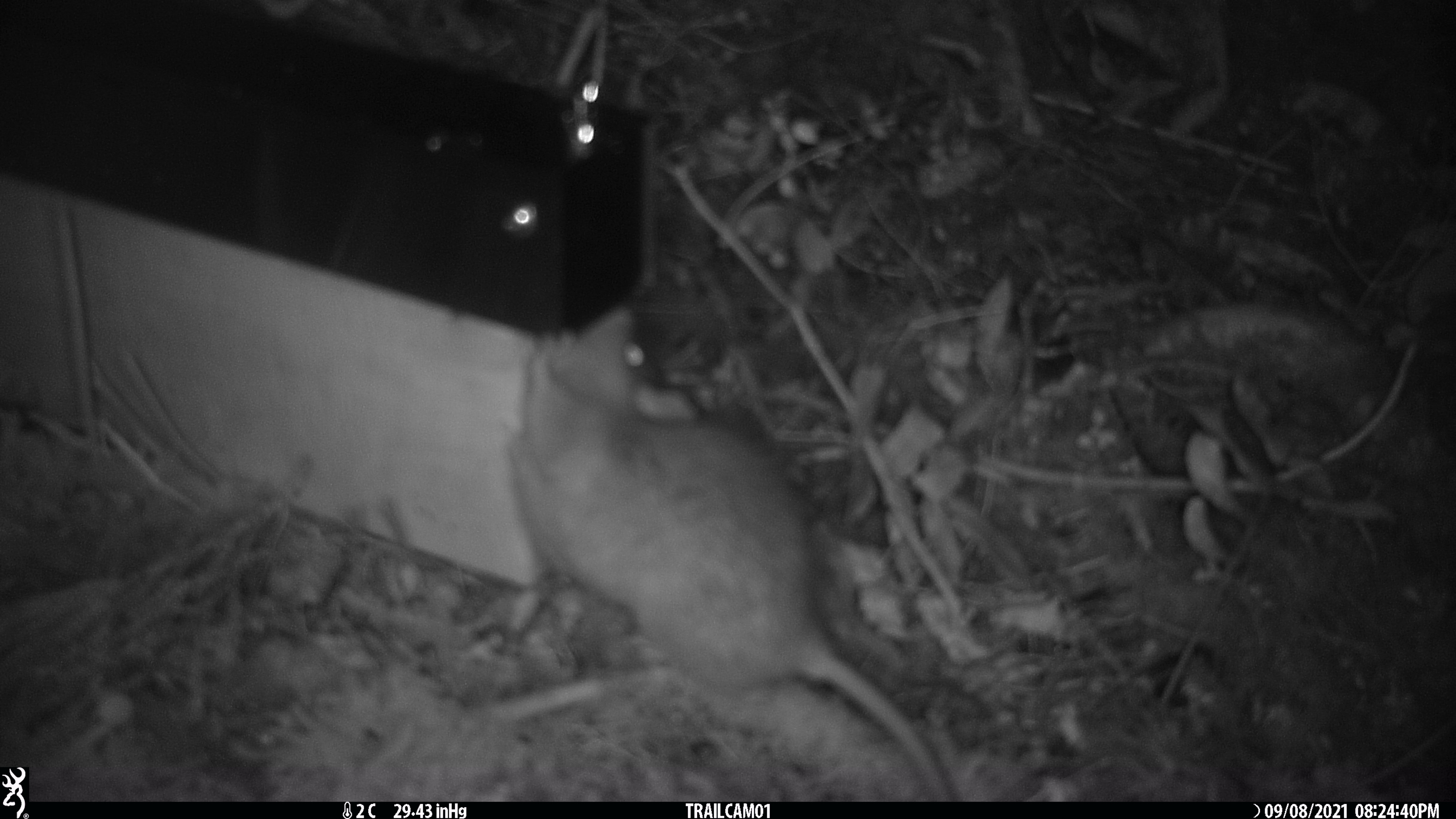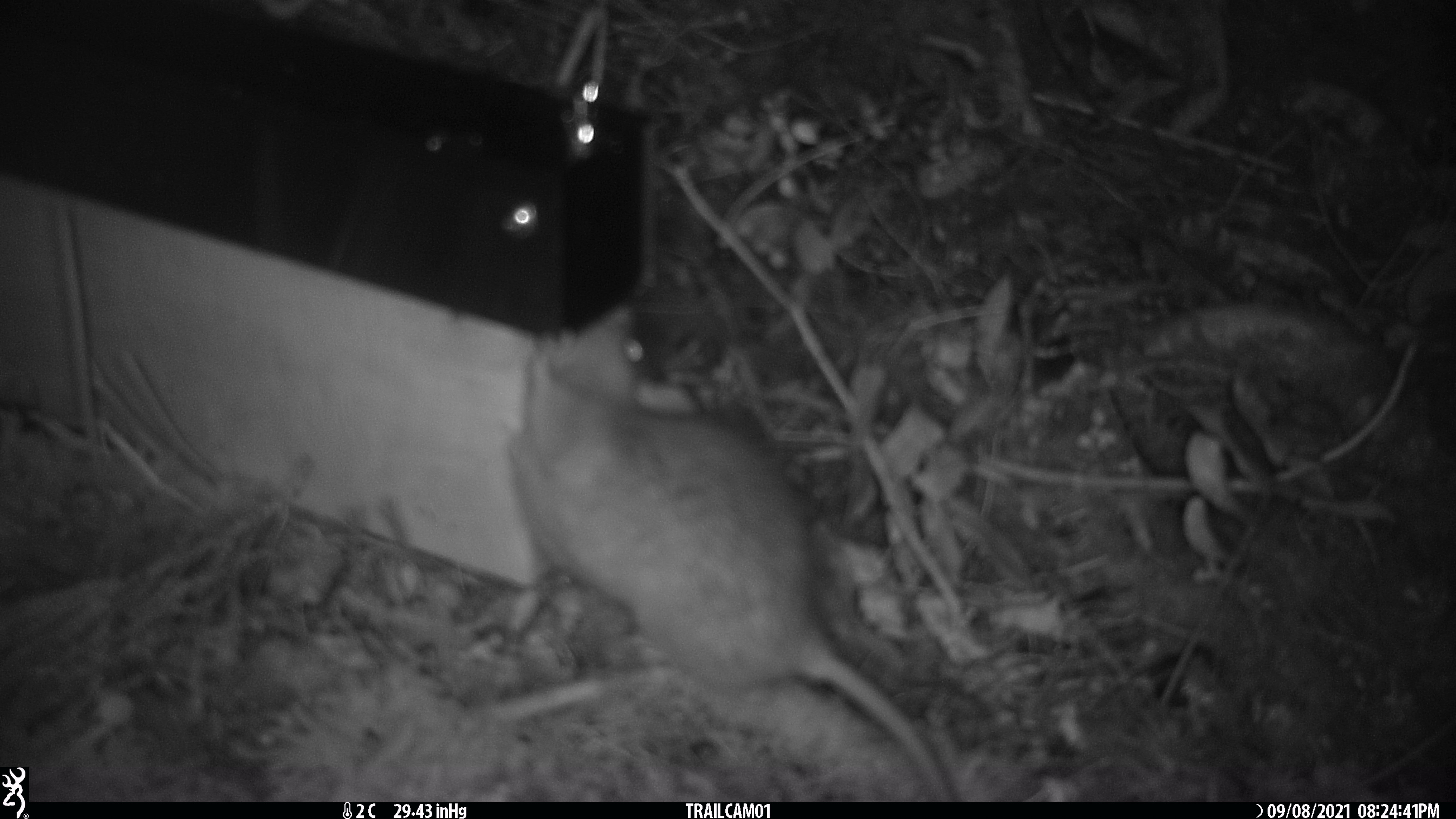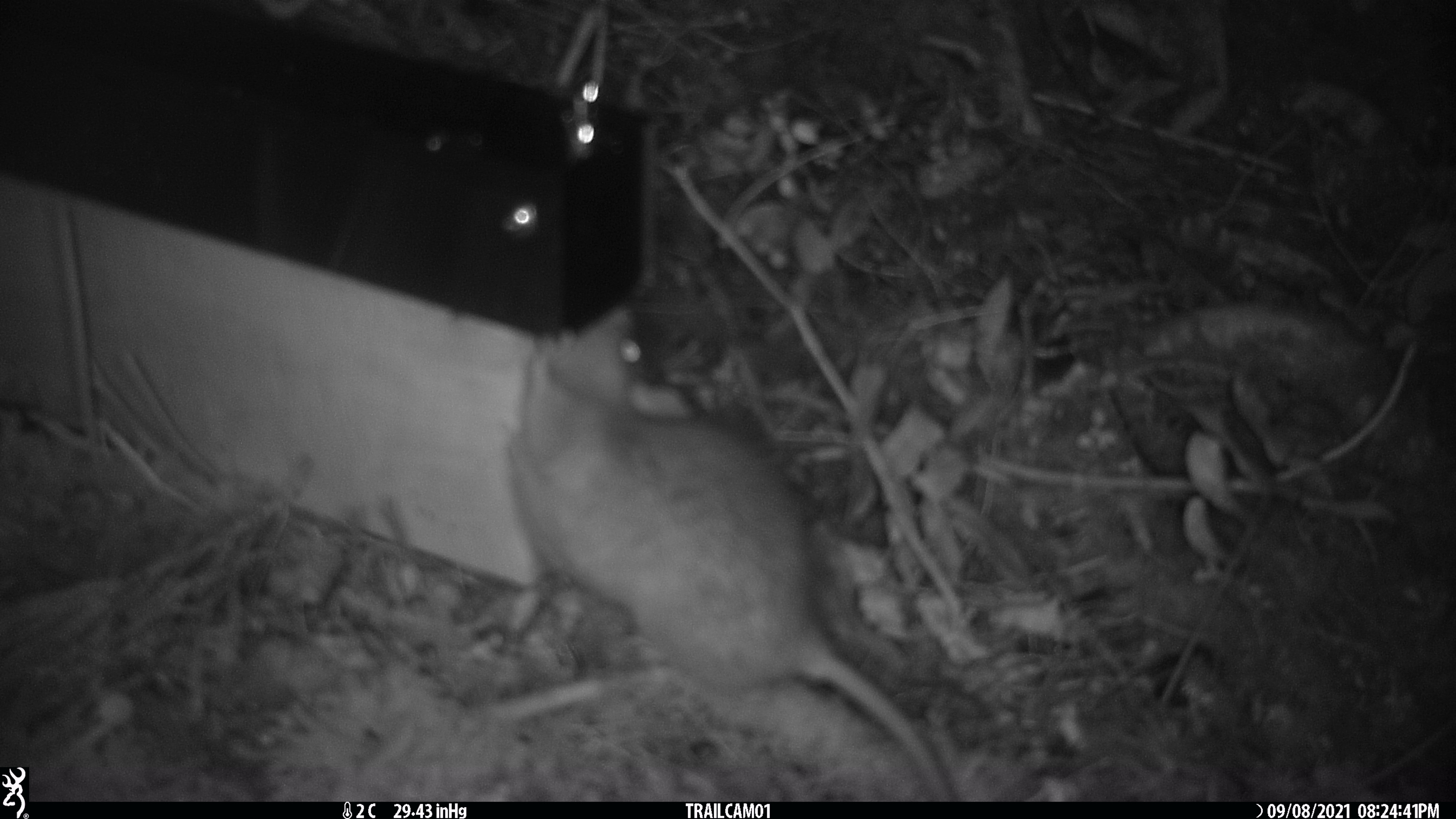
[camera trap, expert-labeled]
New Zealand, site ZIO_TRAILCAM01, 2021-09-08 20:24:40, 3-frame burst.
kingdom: Animalia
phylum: Chordata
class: Mammalia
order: Rodentia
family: Muridae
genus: Rattus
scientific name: Rattus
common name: rat